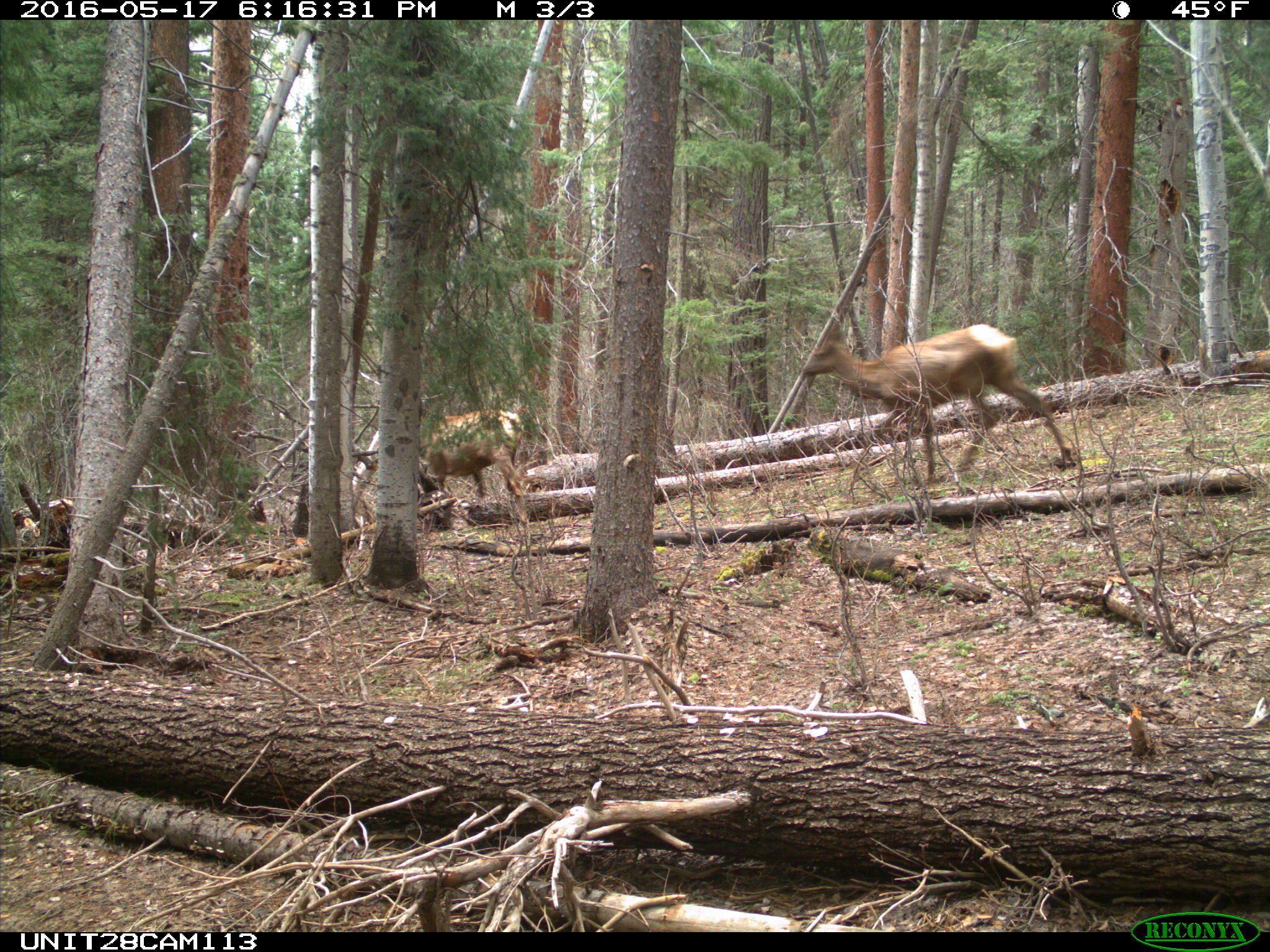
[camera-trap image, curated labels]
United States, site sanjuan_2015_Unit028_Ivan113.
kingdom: Animalia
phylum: Chordata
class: Mammalia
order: Artiodactyla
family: Cervidae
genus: Cervus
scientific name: Cervus elaphus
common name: red deer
Cervus elaphus (red deer).